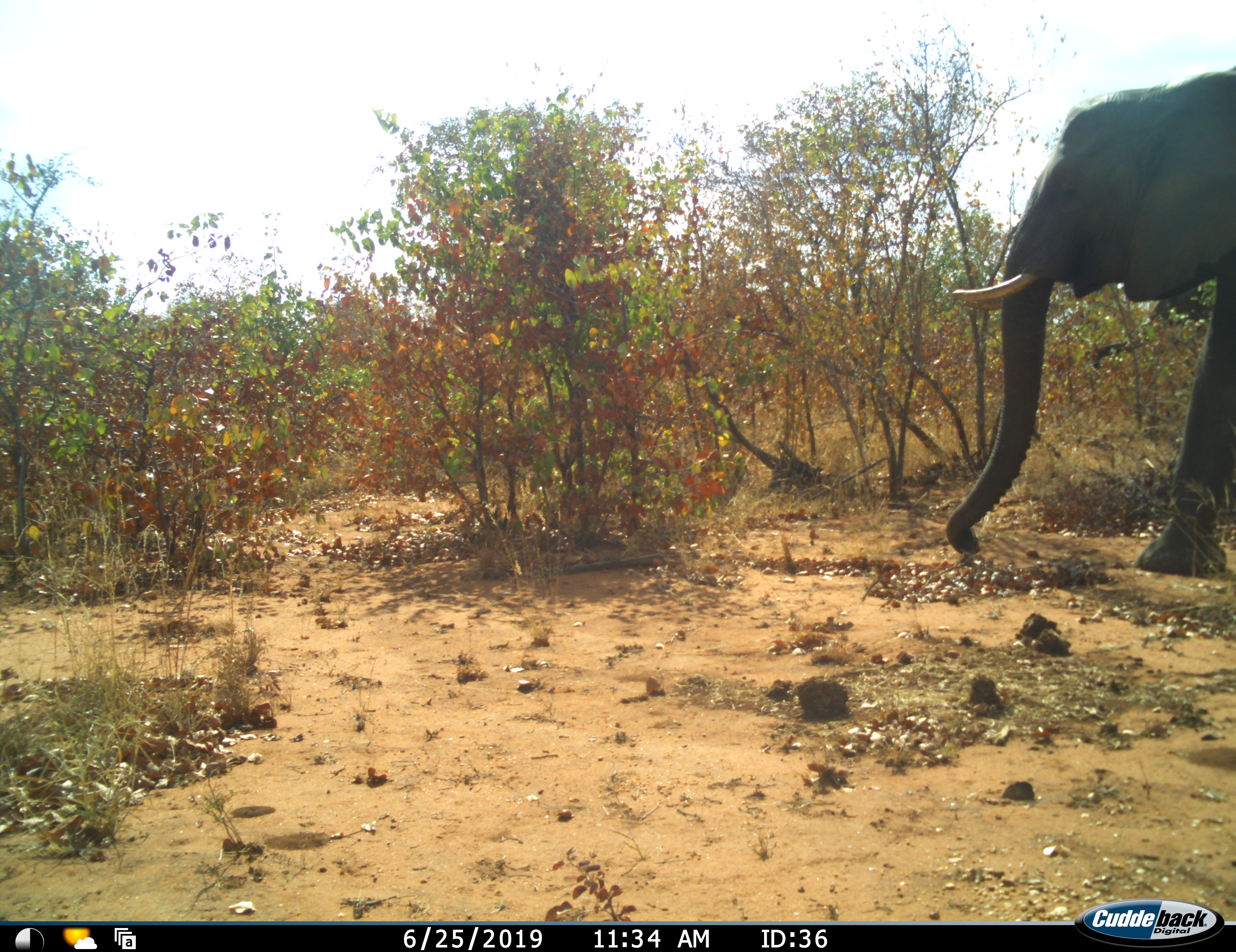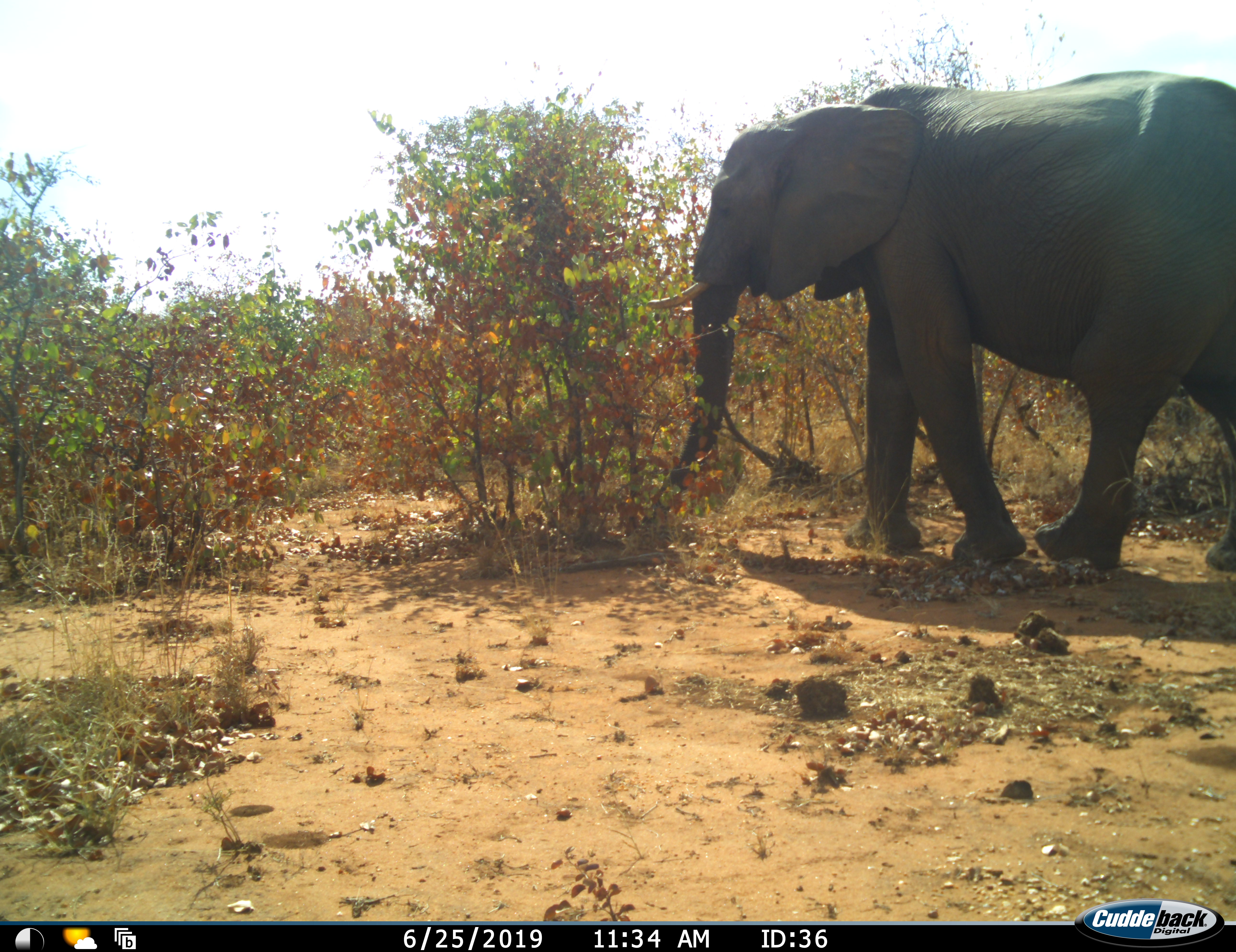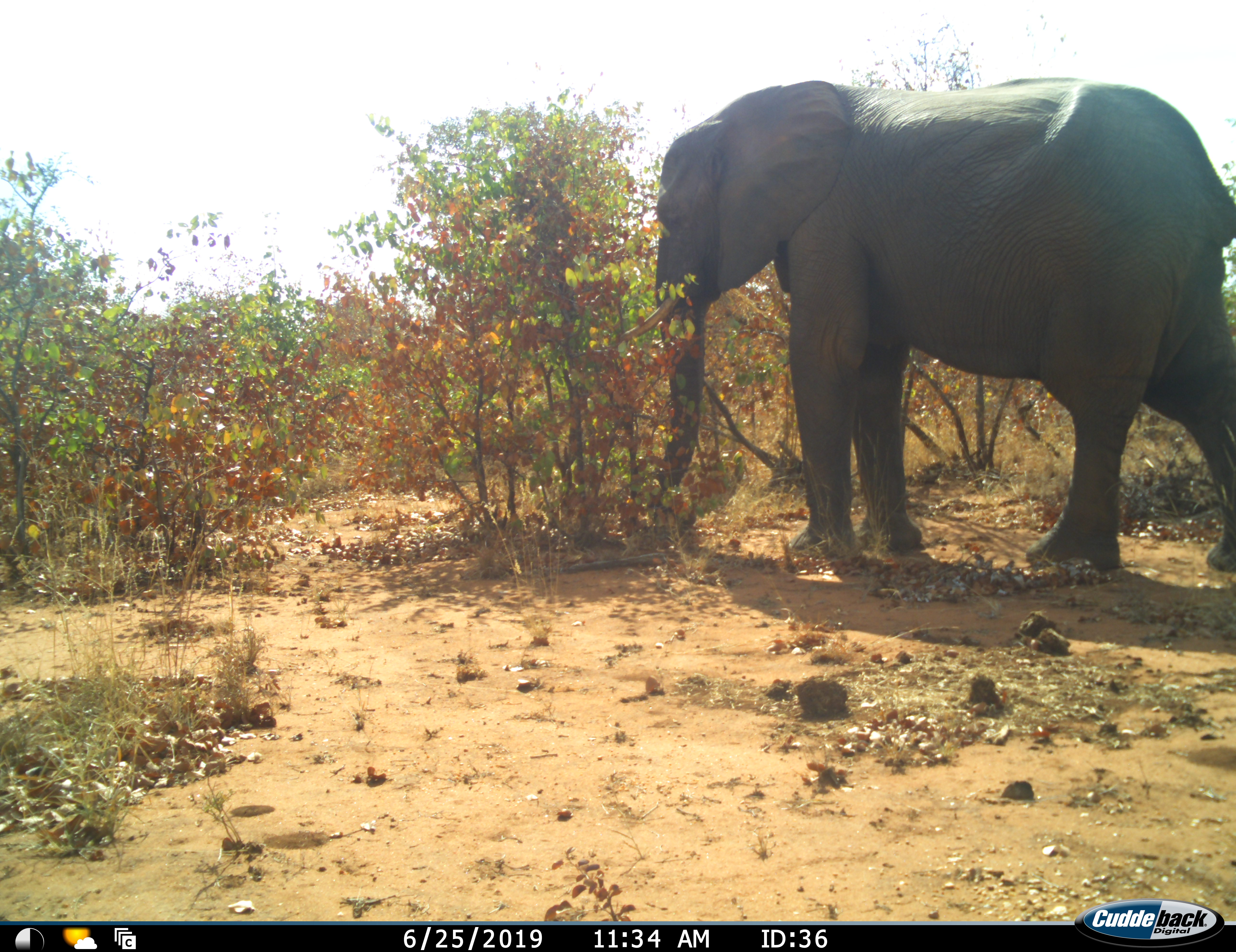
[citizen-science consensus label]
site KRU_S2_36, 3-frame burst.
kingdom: Animalia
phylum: Chordata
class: Mammalia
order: Proboscidea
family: Elephantidae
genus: Loxodonta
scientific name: Loxodonta africana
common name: african bush elephant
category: elephant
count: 1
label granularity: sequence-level